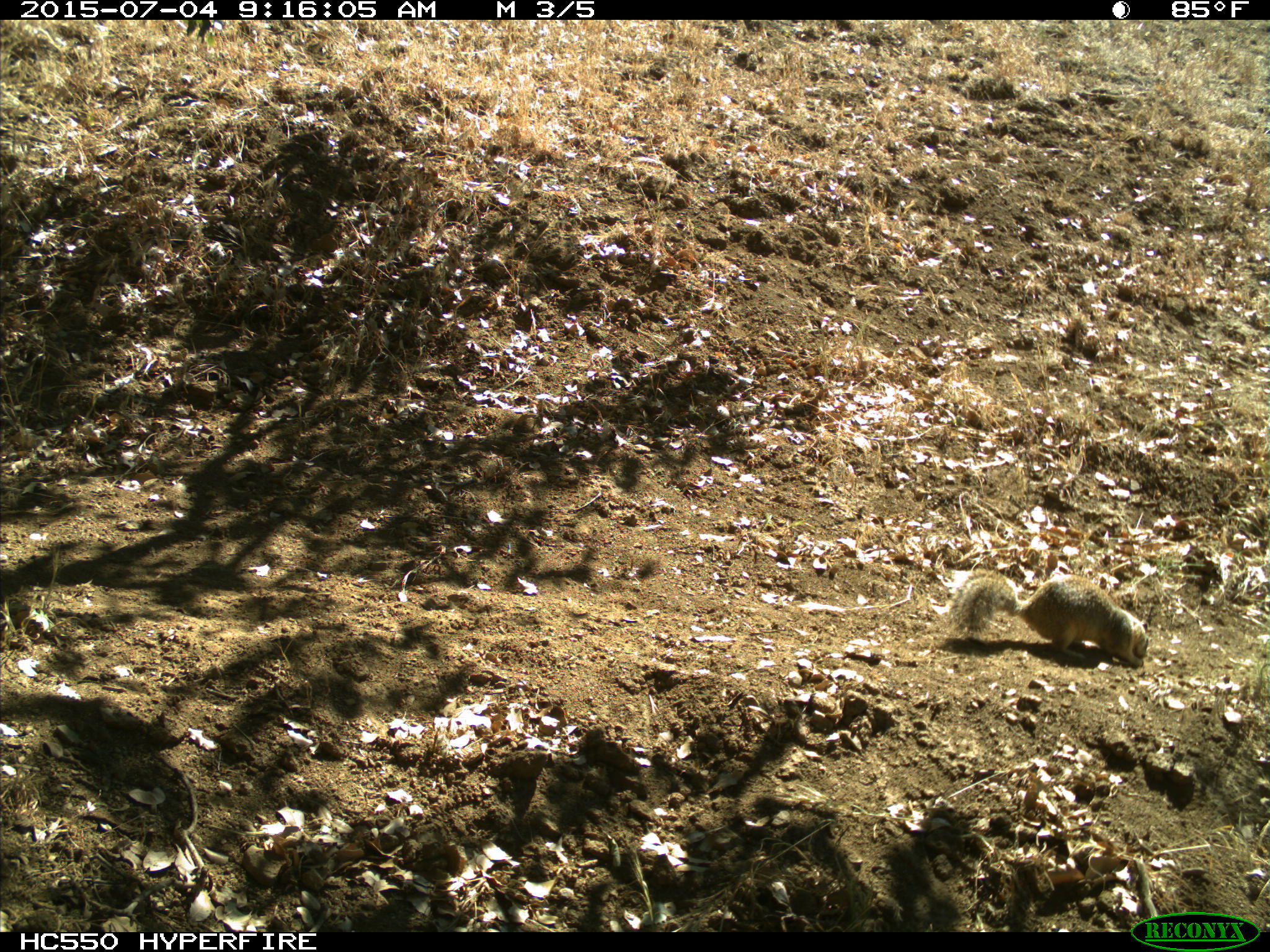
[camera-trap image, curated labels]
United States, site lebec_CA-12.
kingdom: Animalia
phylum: Chordata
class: Mammalia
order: Rodentia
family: Sciuridae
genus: Otospermophilus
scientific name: Otospermophilus beecheyi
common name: california ground squirrel